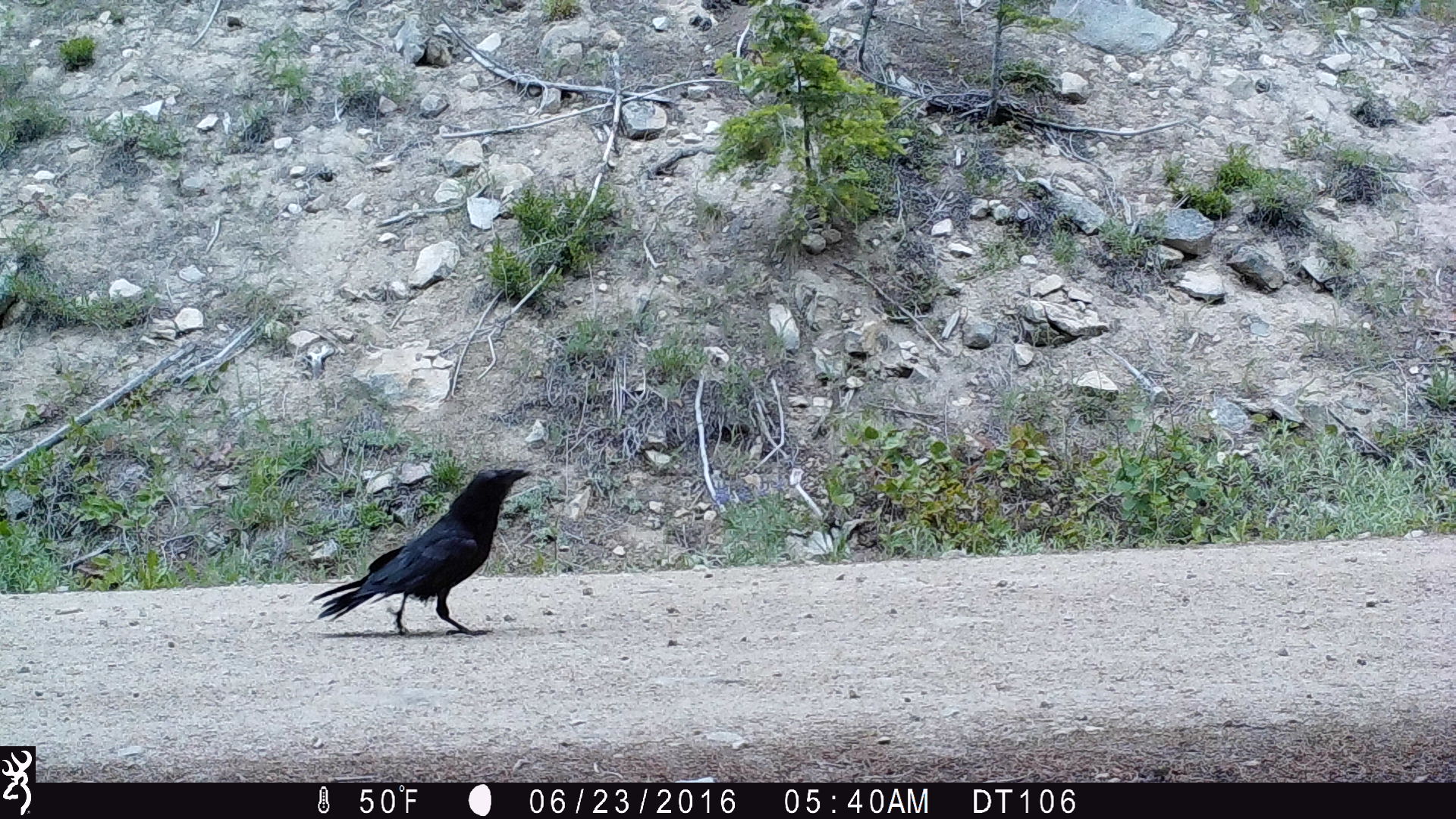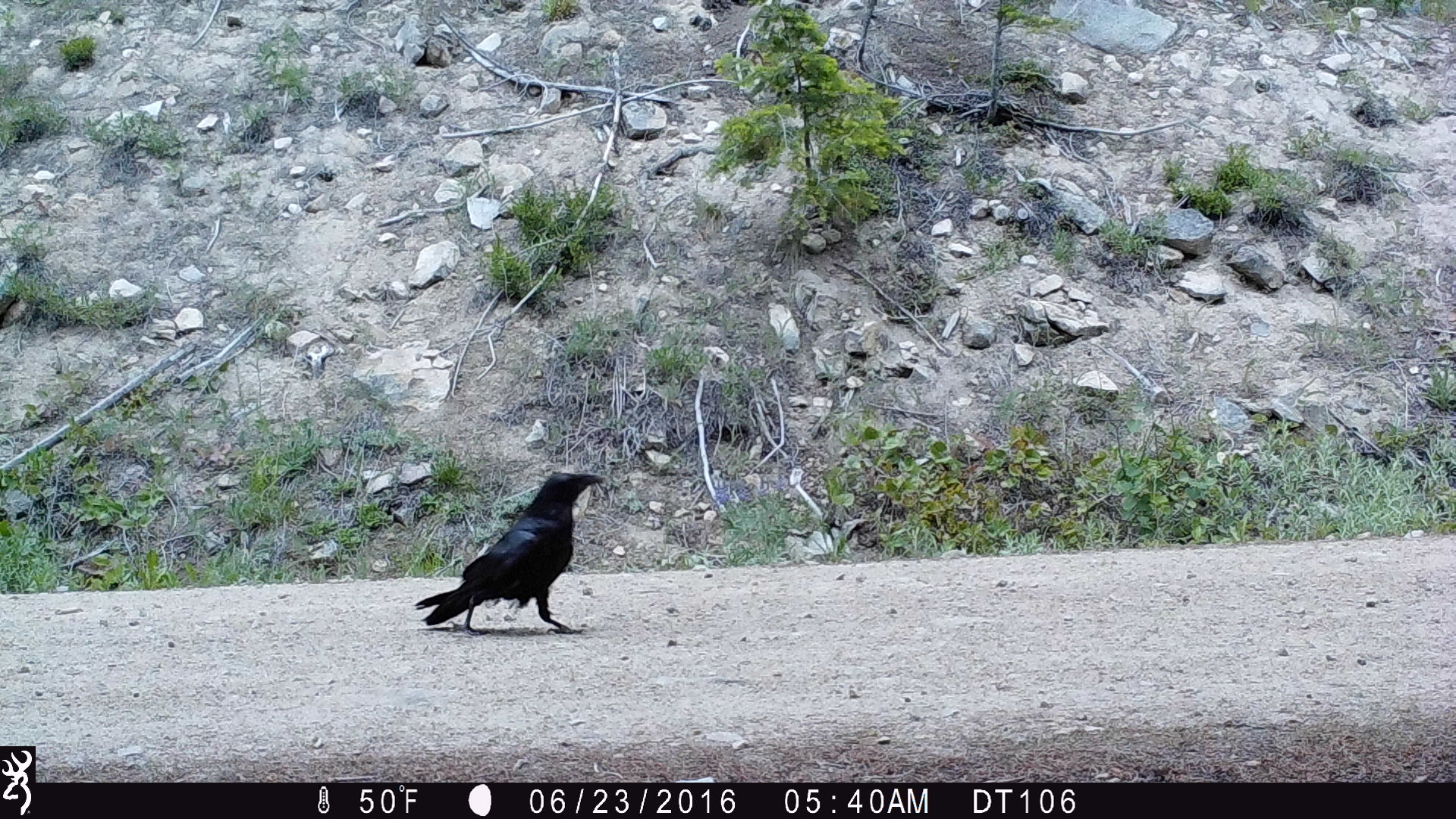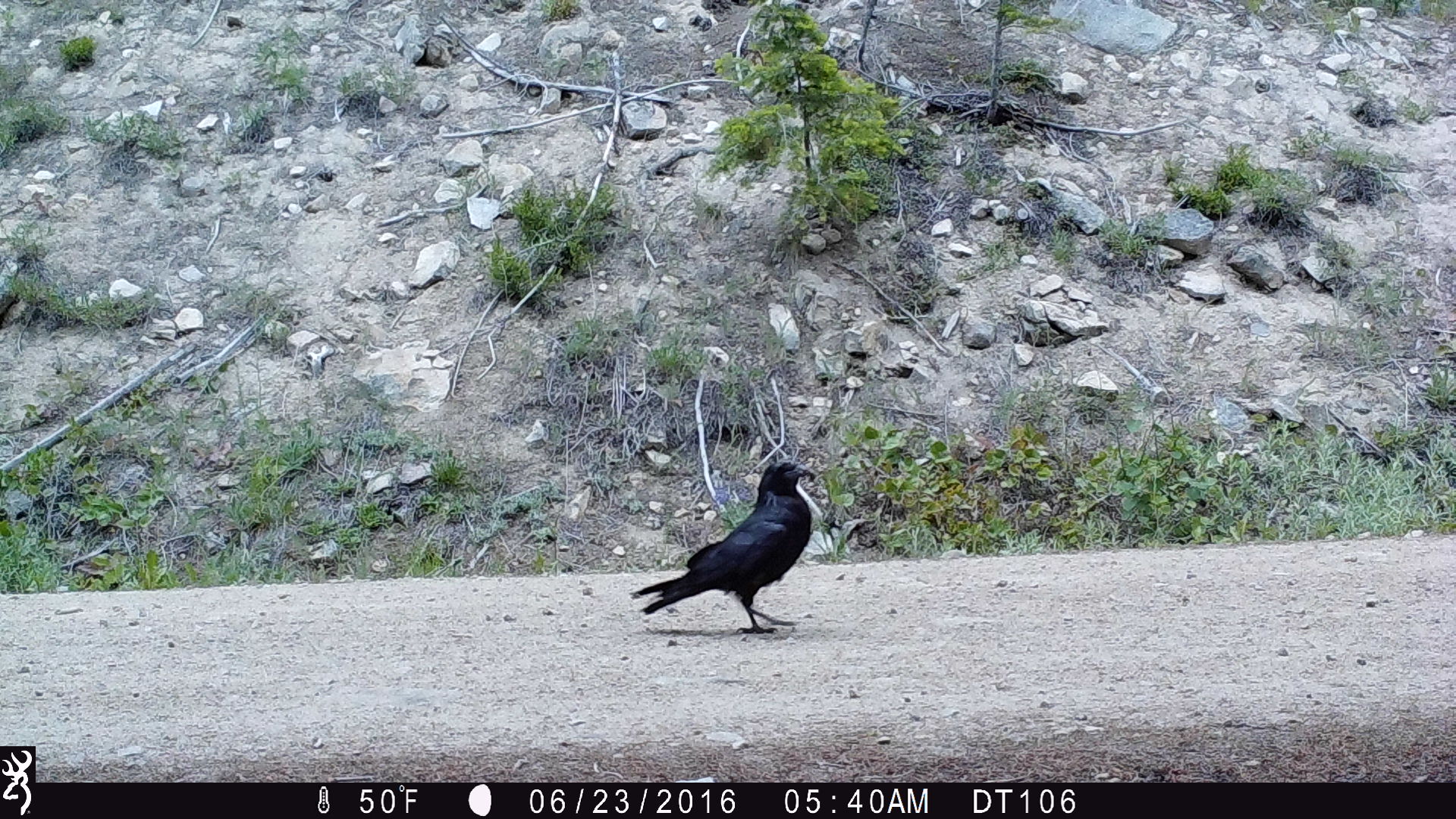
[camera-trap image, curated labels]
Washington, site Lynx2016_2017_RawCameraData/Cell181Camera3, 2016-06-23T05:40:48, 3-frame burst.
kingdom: Animalia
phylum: Chordata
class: Aves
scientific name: Aves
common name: birds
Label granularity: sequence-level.